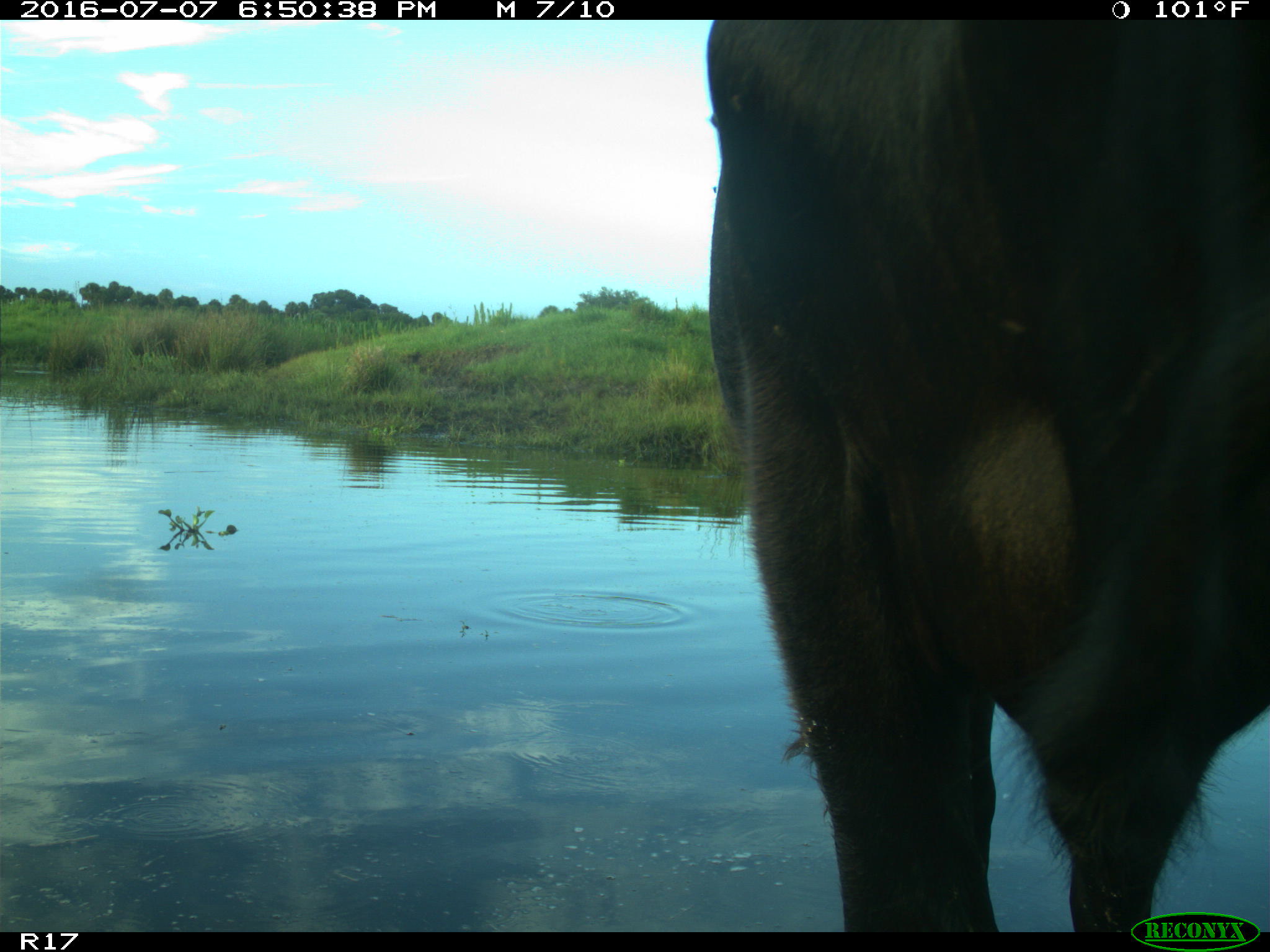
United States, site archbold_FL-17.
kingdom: Animalia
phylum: Chordata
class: Mammalia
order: Artiodactyla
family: Bovidae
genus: Bos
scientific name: Bos taurus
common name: domestic cow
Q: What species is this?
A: Bos taurus (domestic cow).